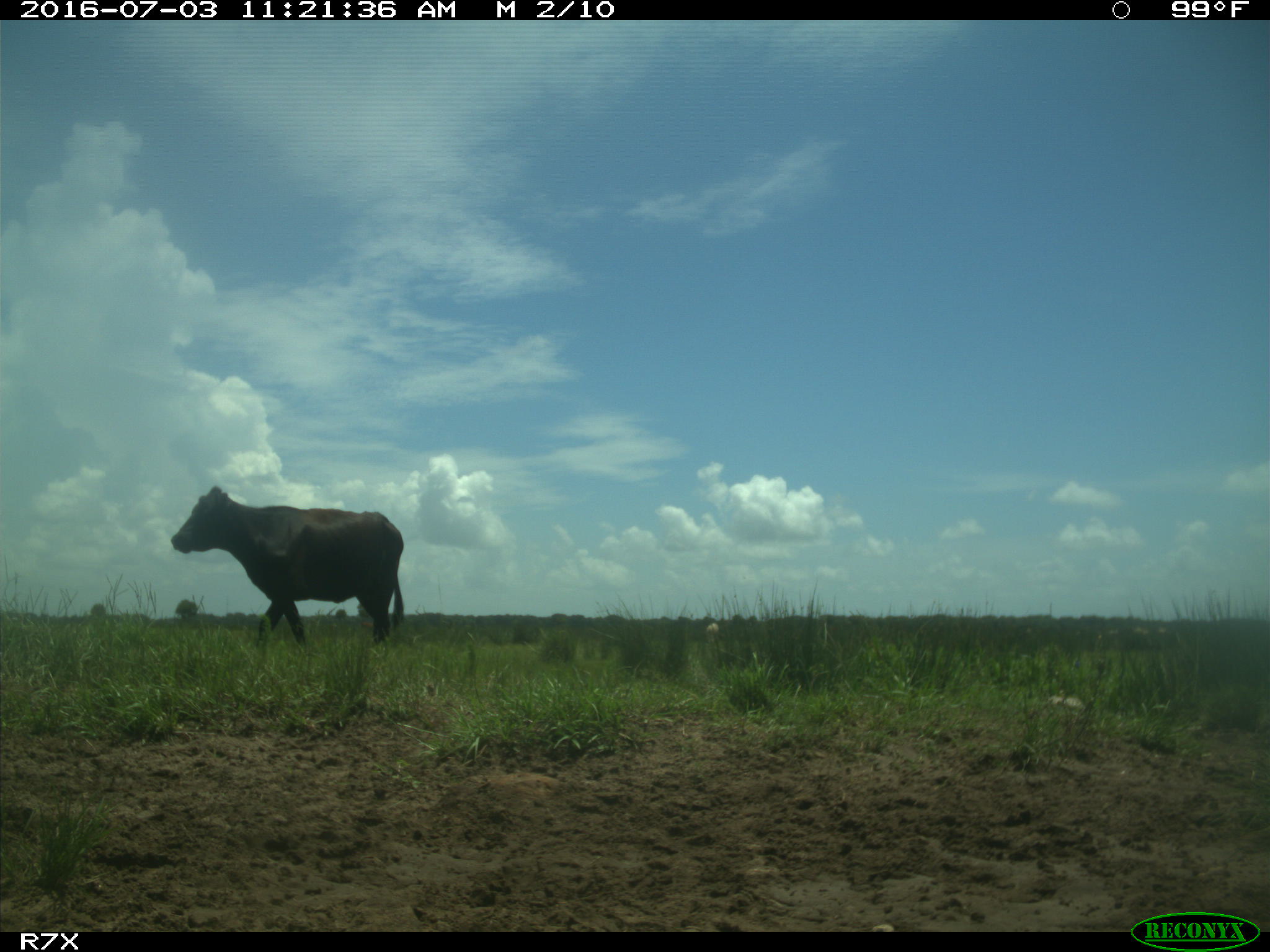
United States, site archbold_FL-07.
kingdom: Animalia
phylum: Chordata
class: Mammalia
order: Artiodactyla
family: Bovidae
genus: Bos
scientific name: Bos taurus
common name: domestic cow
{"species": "Bos taurus (domestic cow)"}